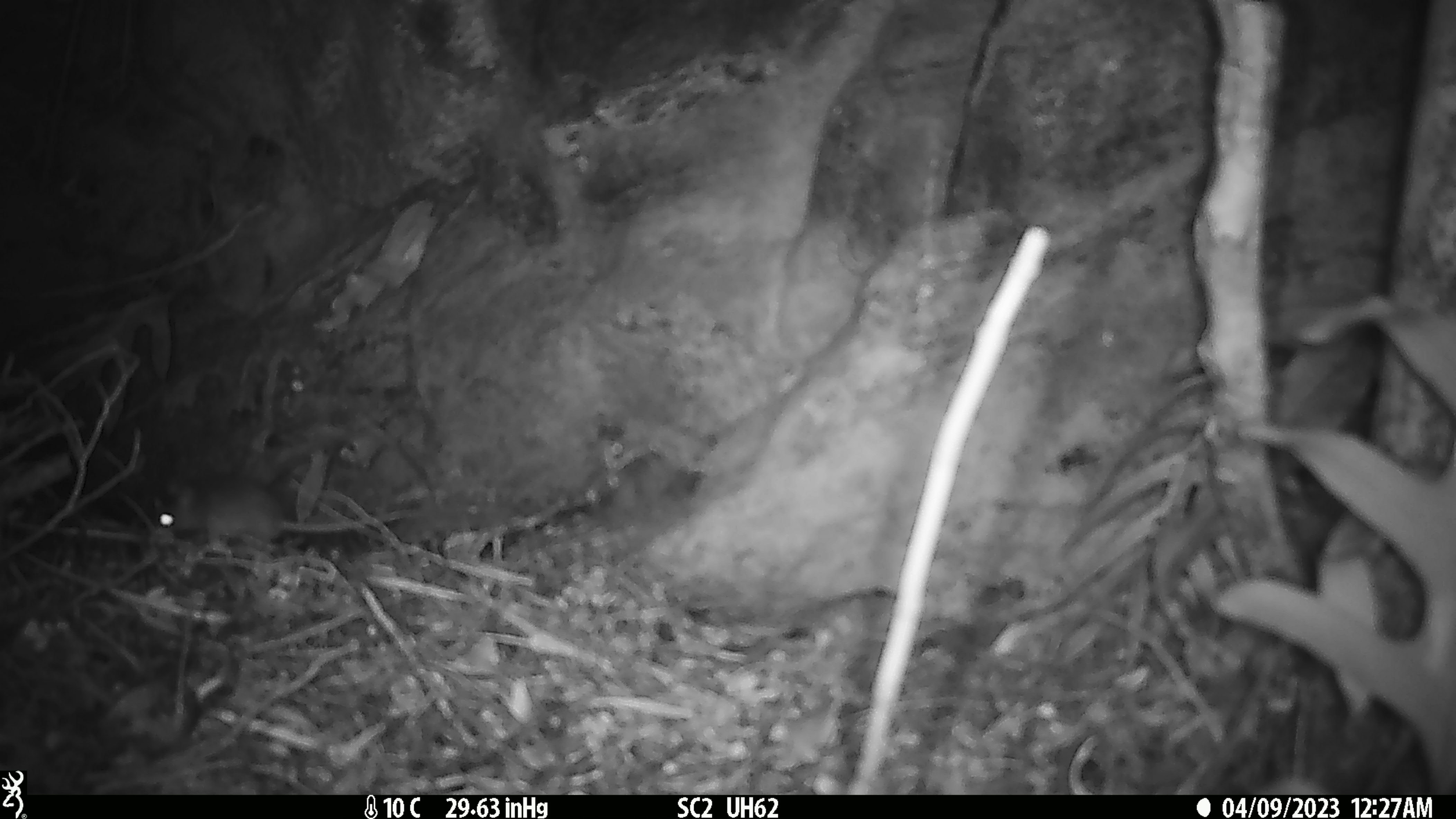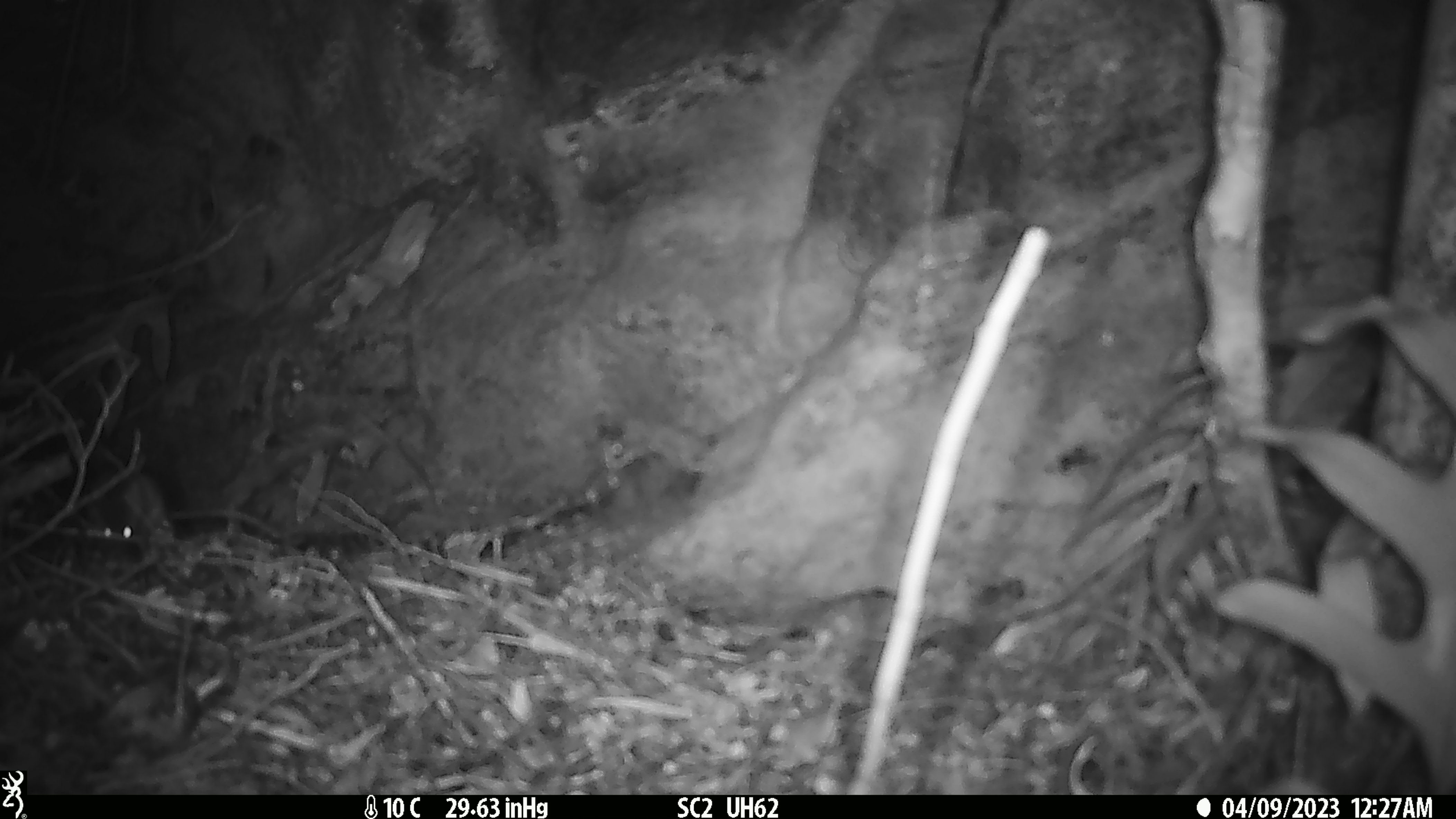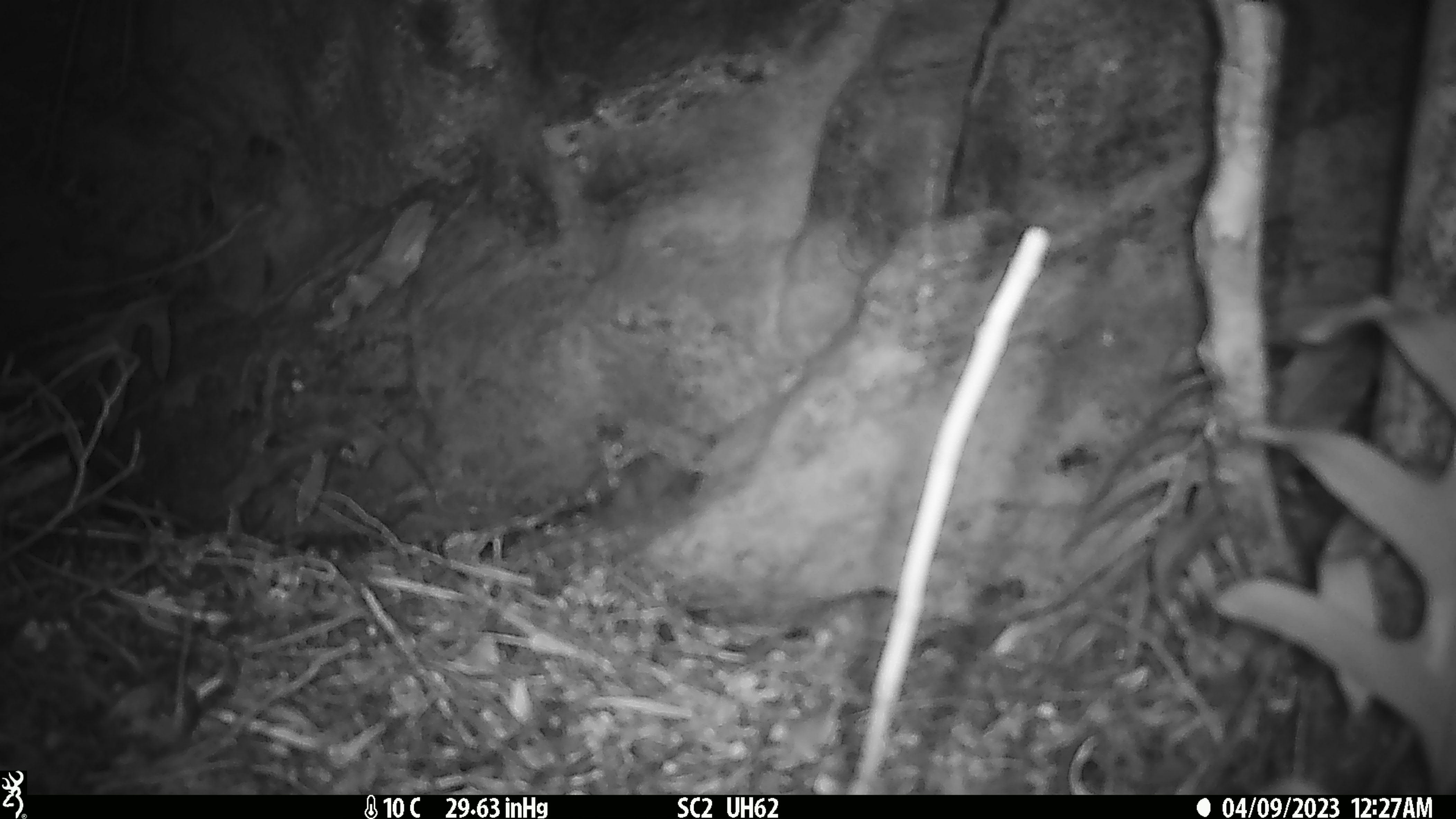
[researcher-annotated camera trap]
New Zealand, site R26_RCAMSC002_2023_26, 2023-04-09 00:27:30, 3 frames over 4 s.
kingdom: Animalia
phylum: Chordata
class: Mammalia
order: Rodentia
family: Muridae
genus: Mus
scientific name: Mus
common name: mouse